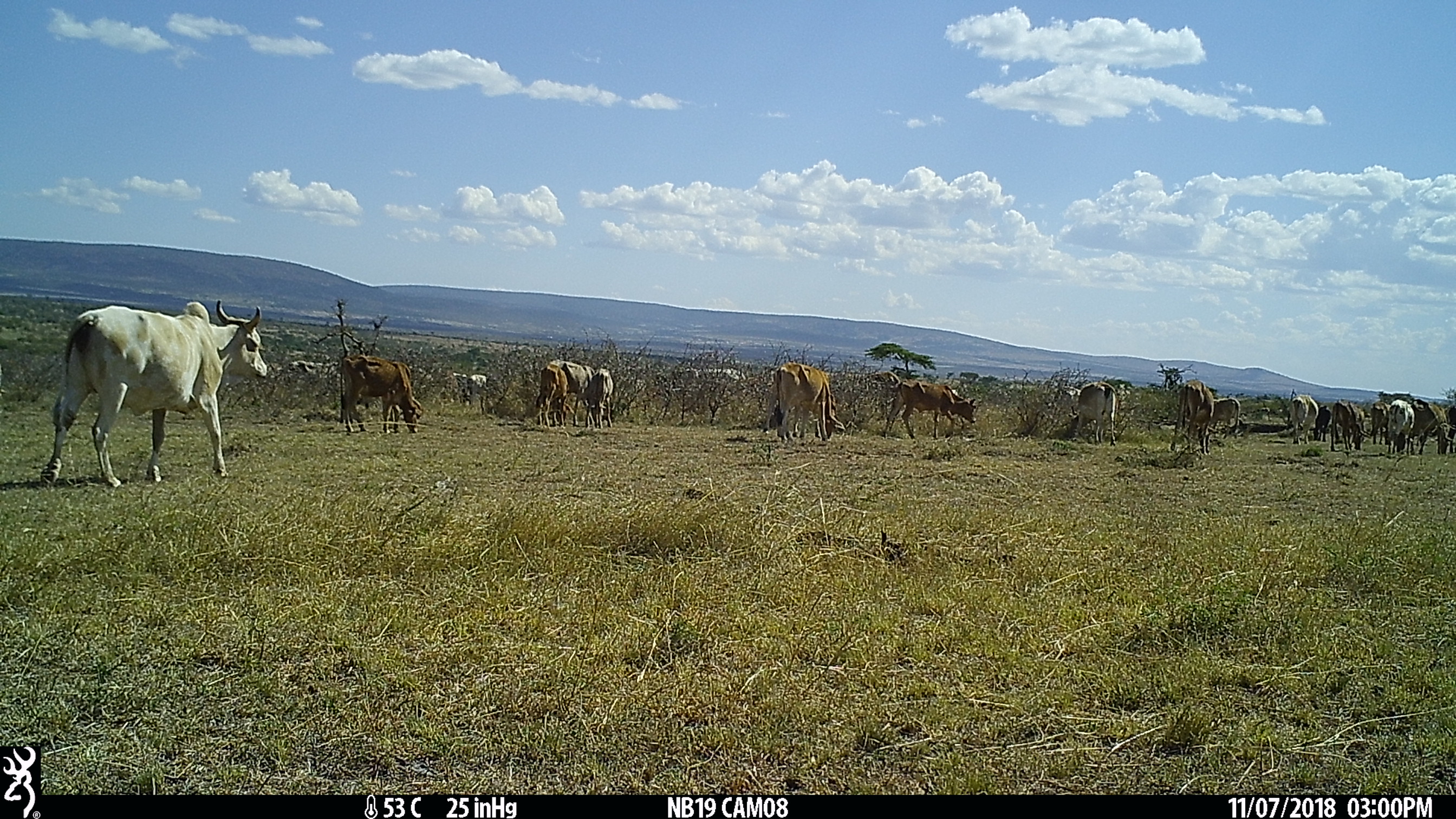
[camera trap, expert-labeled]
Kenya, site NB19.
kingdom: Animalia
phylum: Chordata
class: Mammalia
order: Artiodactyla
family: Bovidae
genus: Bos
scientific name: Bos taurus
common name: cattle